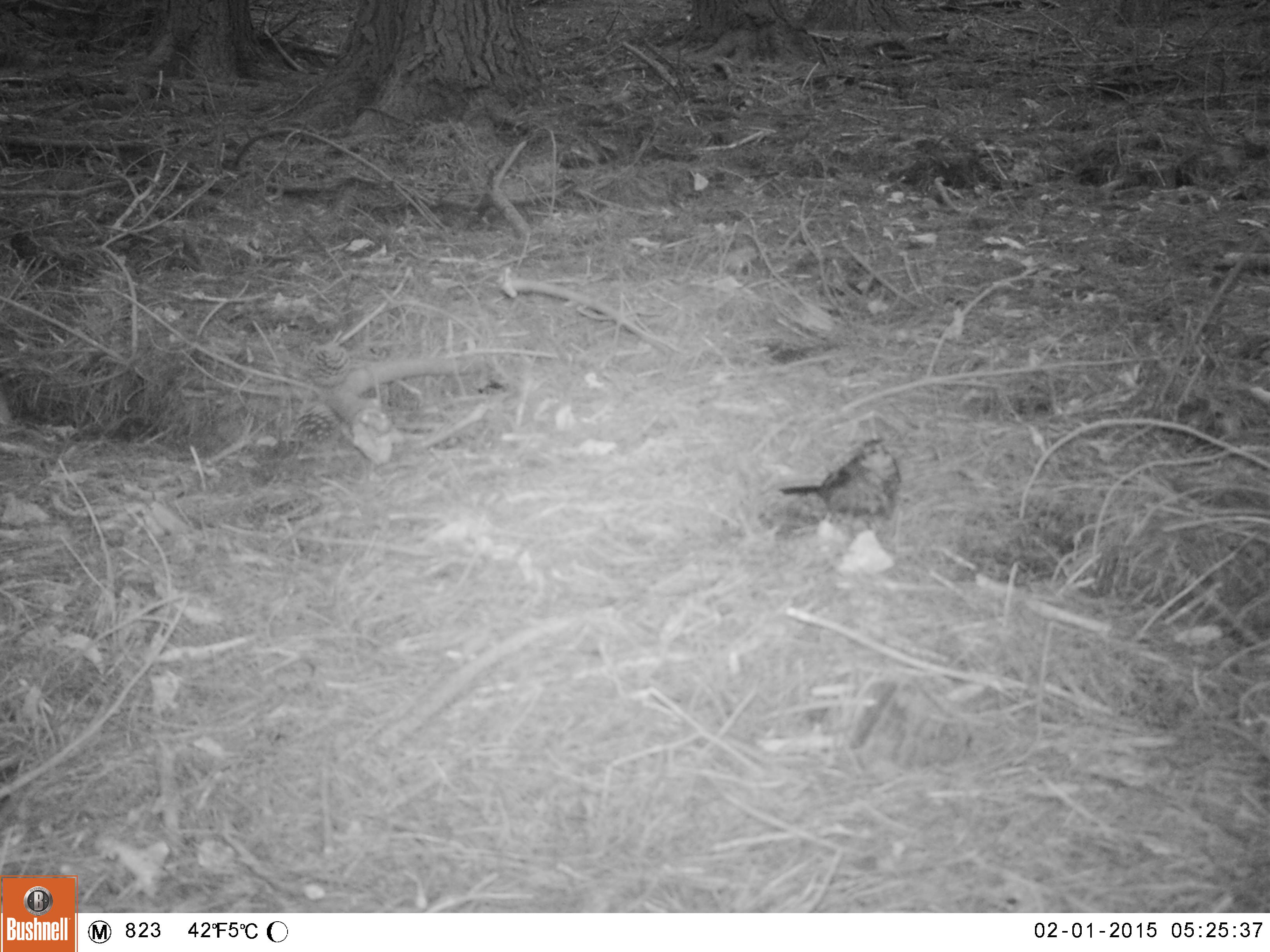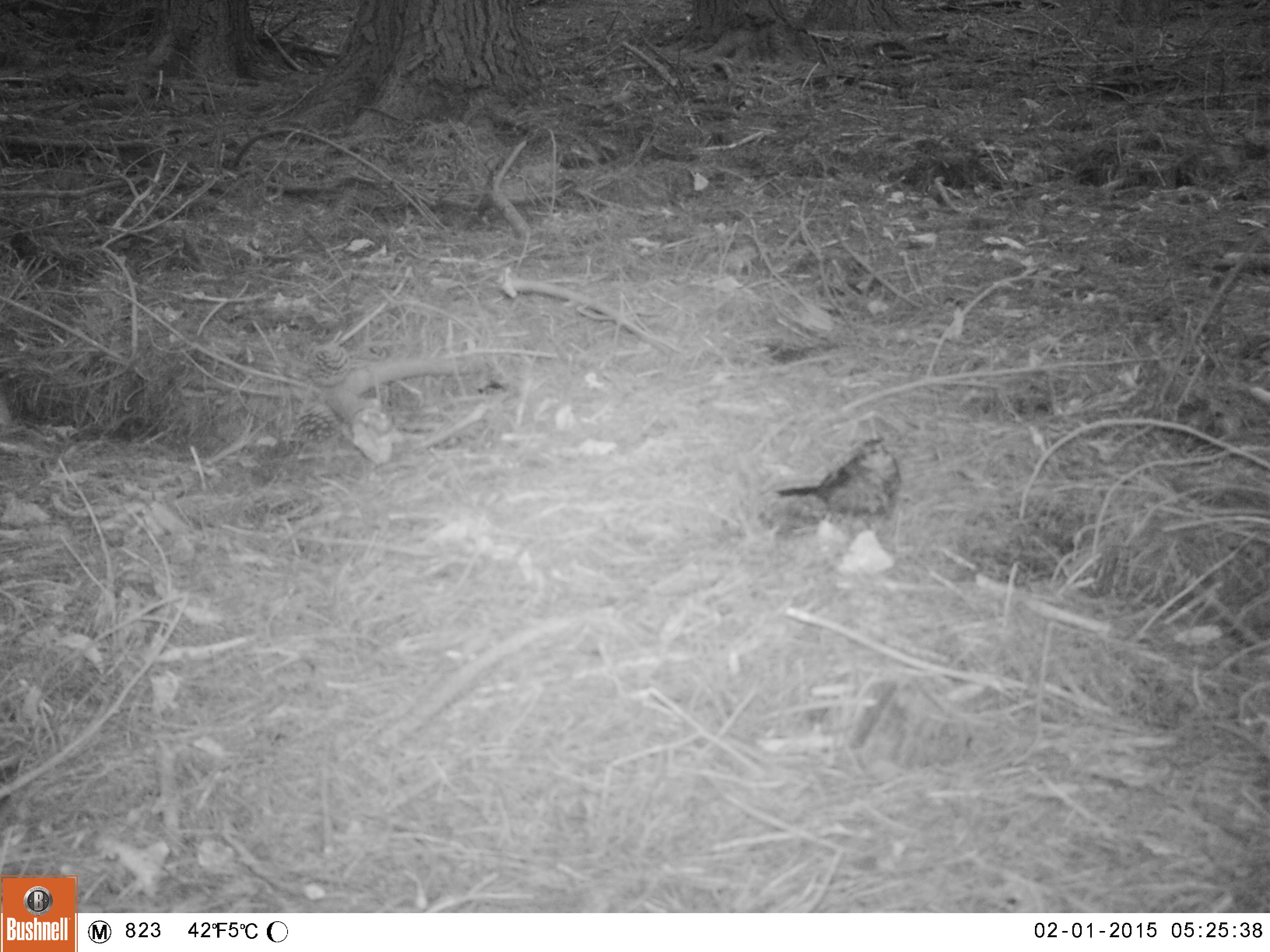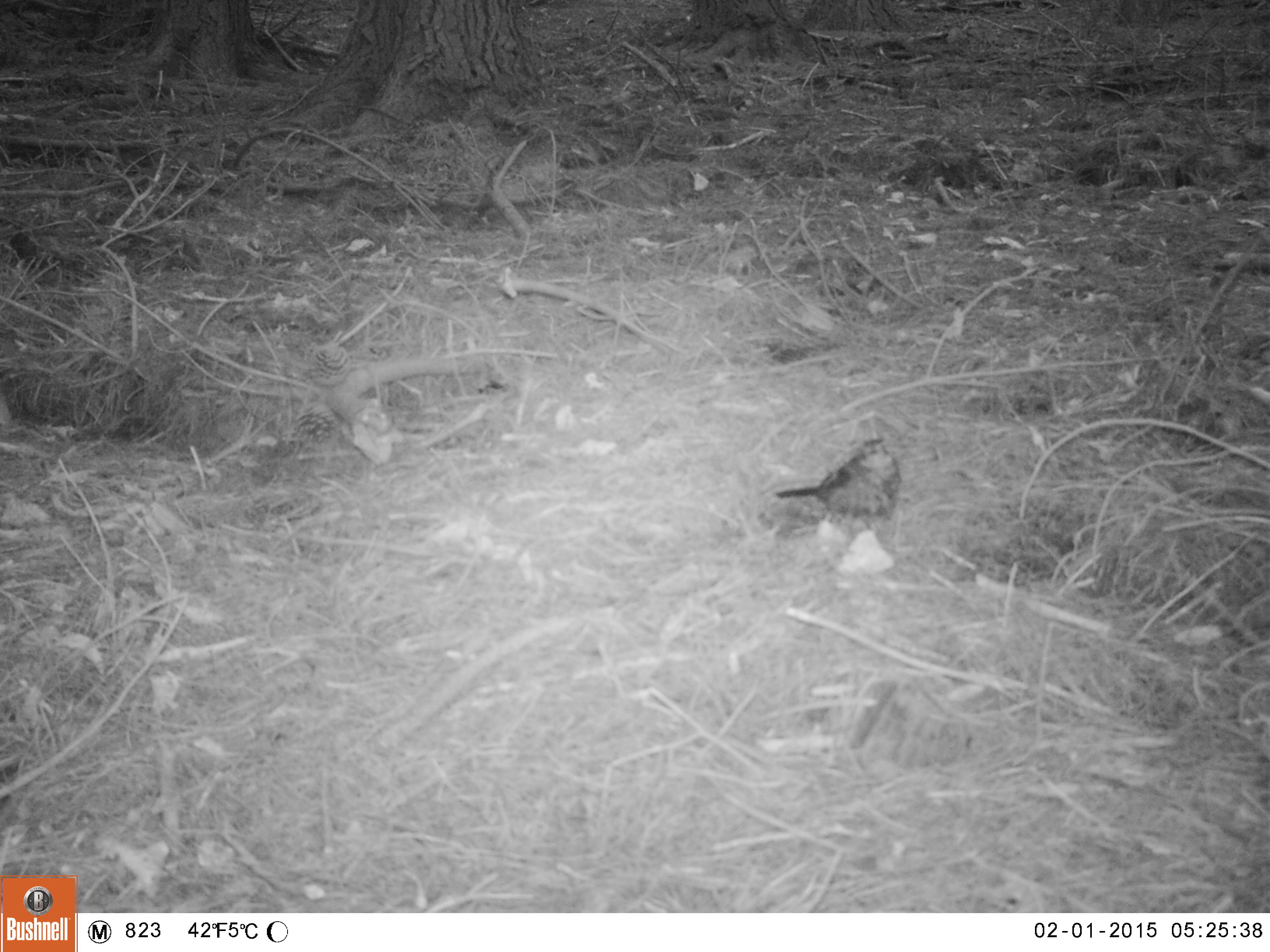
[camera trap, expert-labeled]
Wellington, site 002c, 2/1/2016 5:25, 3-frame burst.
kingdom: Animalia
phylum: Chordata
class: Aves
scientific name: Aves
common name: bird